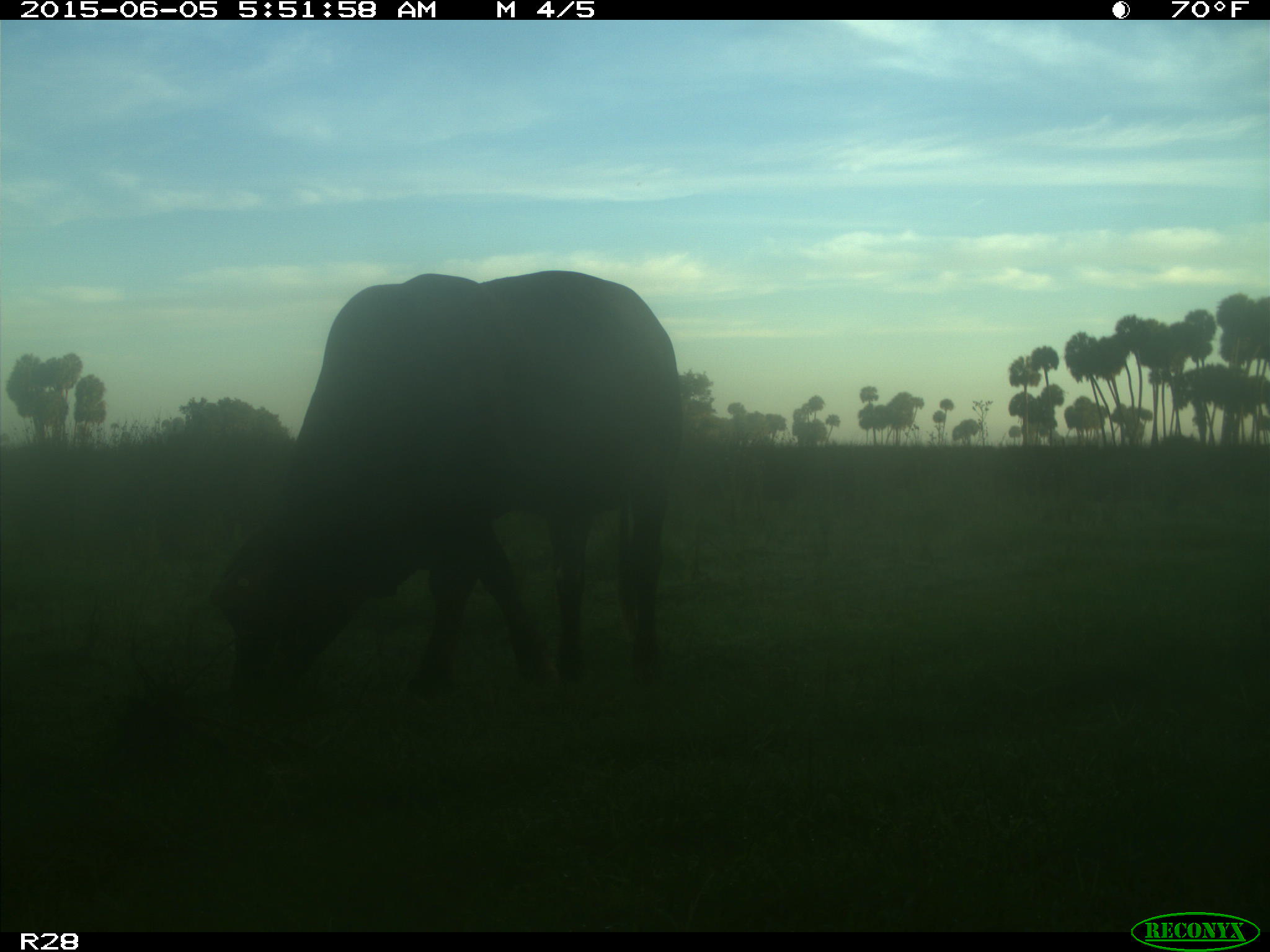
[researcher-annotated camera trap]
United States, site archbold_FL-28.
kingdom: Animalia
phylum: Chordata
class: Mammalia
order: Artiodactyla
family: Bovidae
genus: Bos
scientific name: Bos taurus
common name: domestic cow